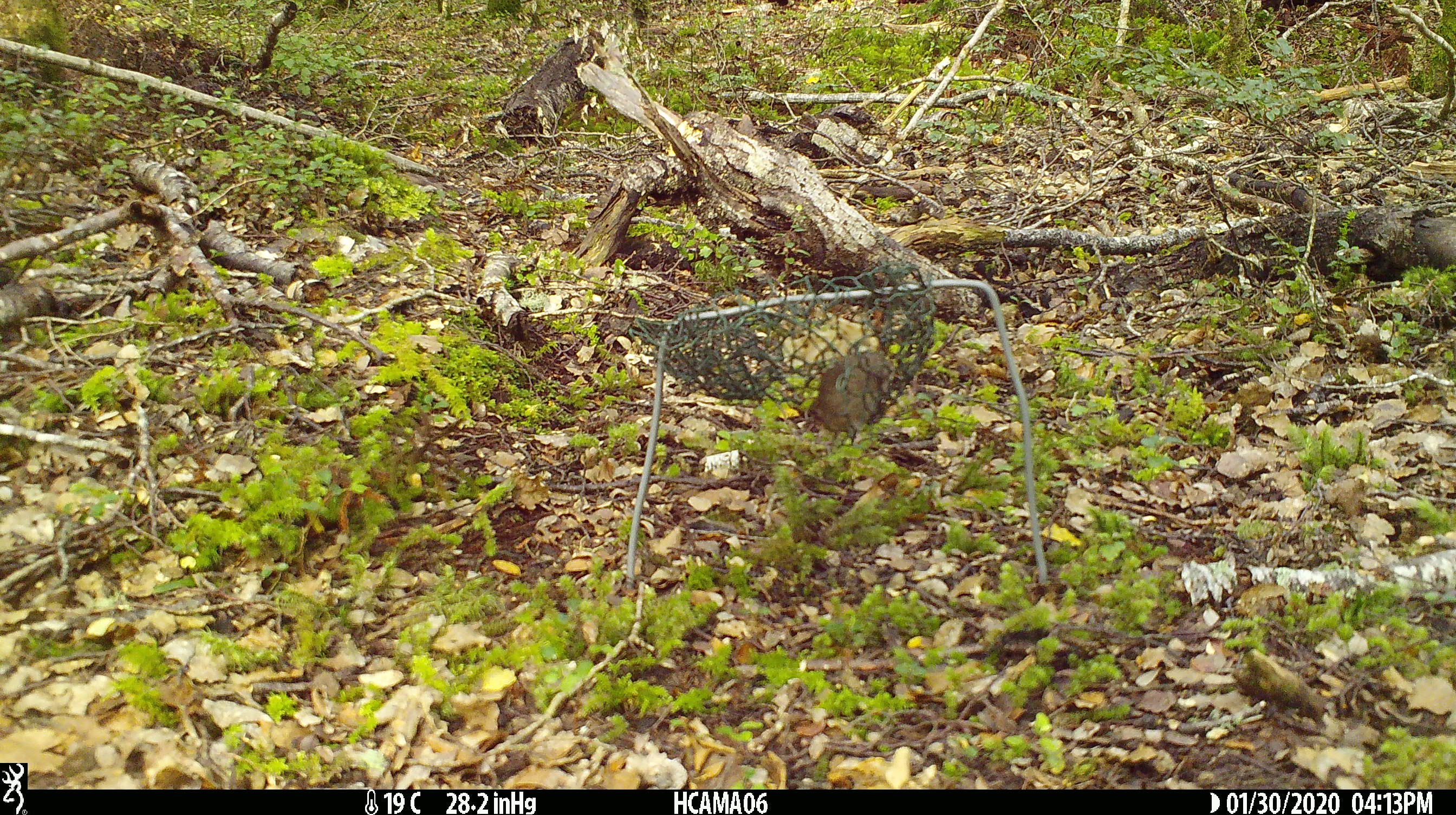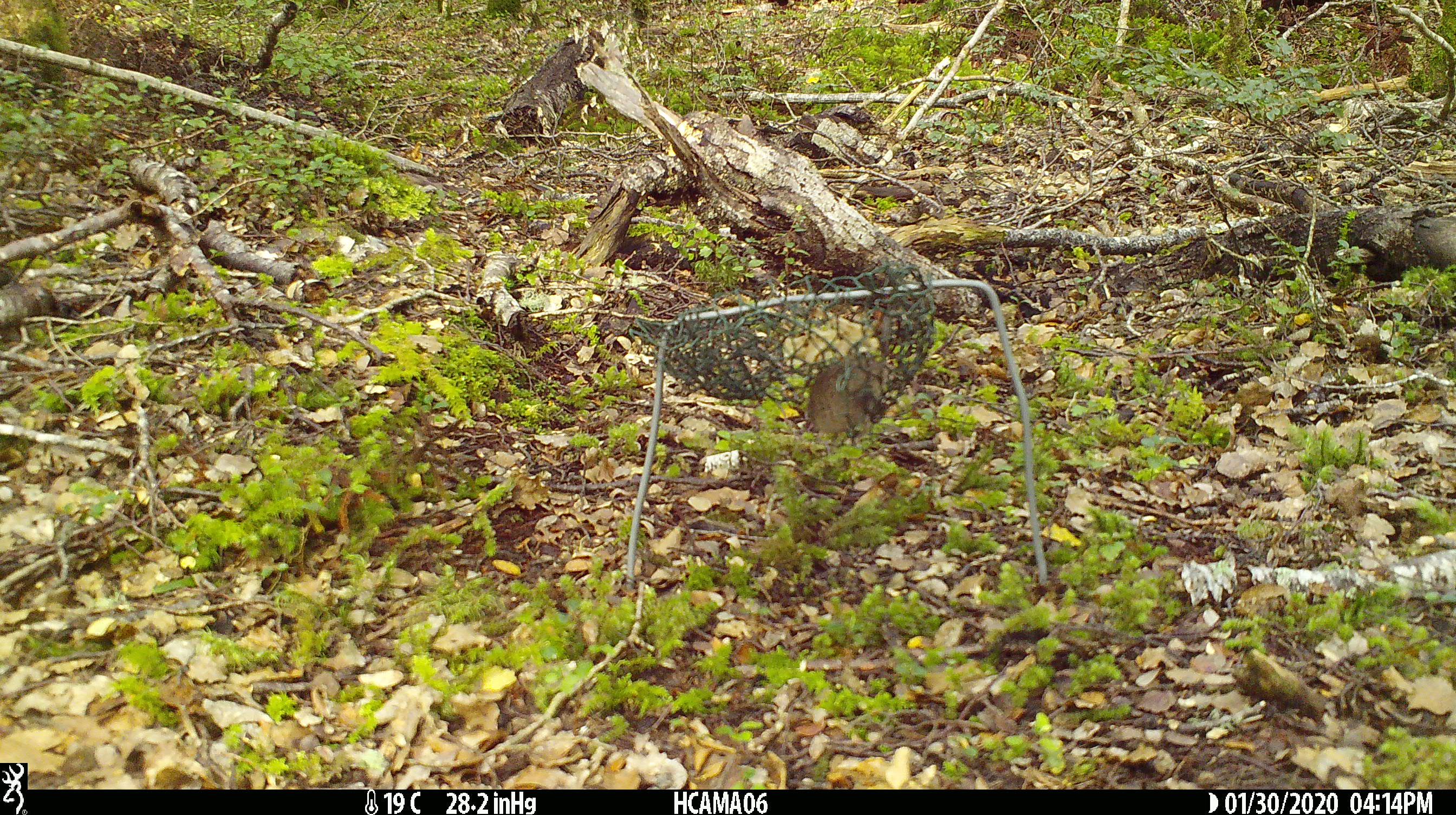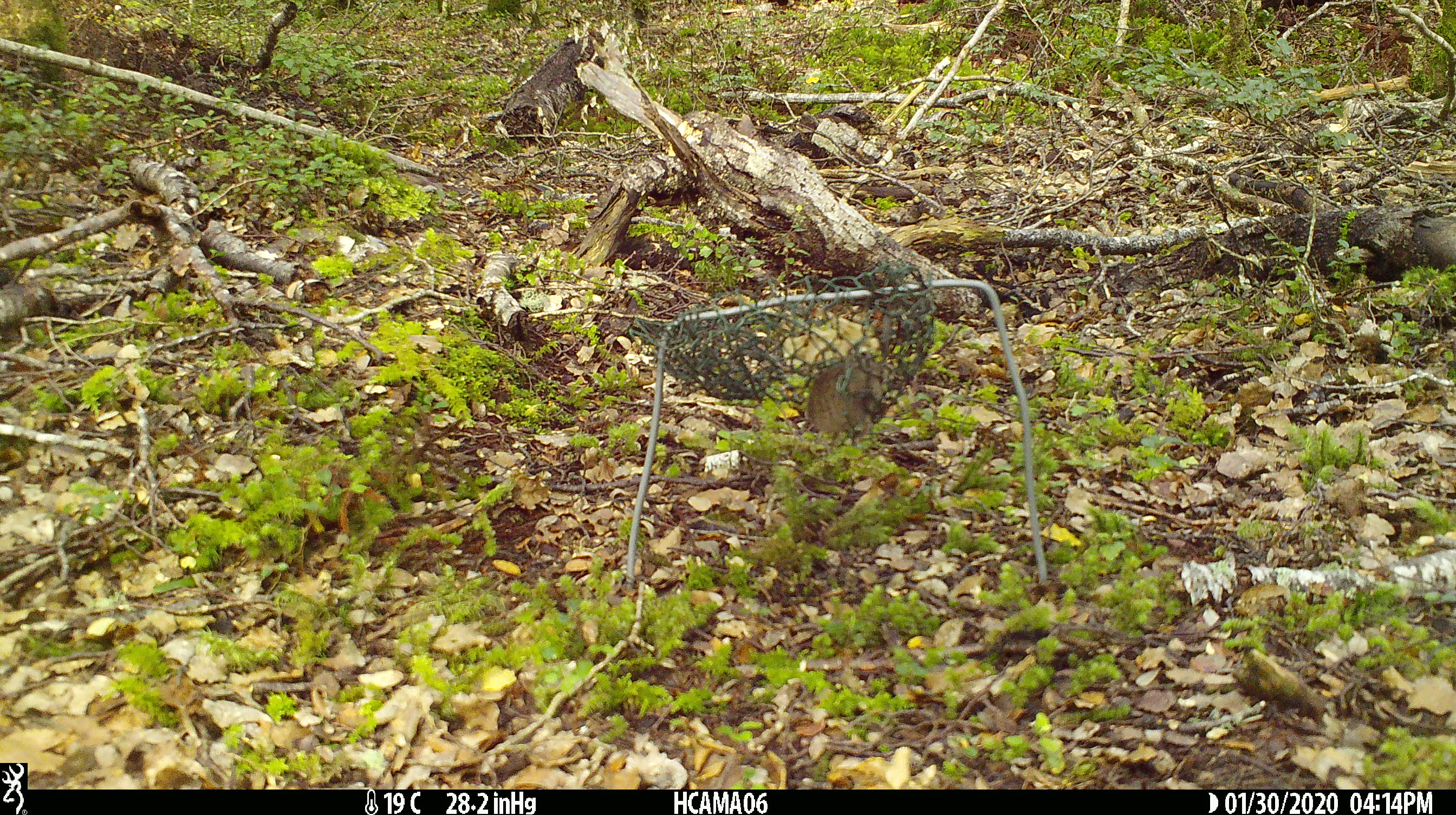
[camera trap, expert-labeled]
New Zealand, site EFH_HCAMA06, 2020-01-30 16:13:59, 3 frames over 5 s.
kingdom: Animalia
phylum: Chordata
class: Mammalia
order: Rodentia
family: Muridae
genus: Mus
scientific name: Mus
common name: mouse